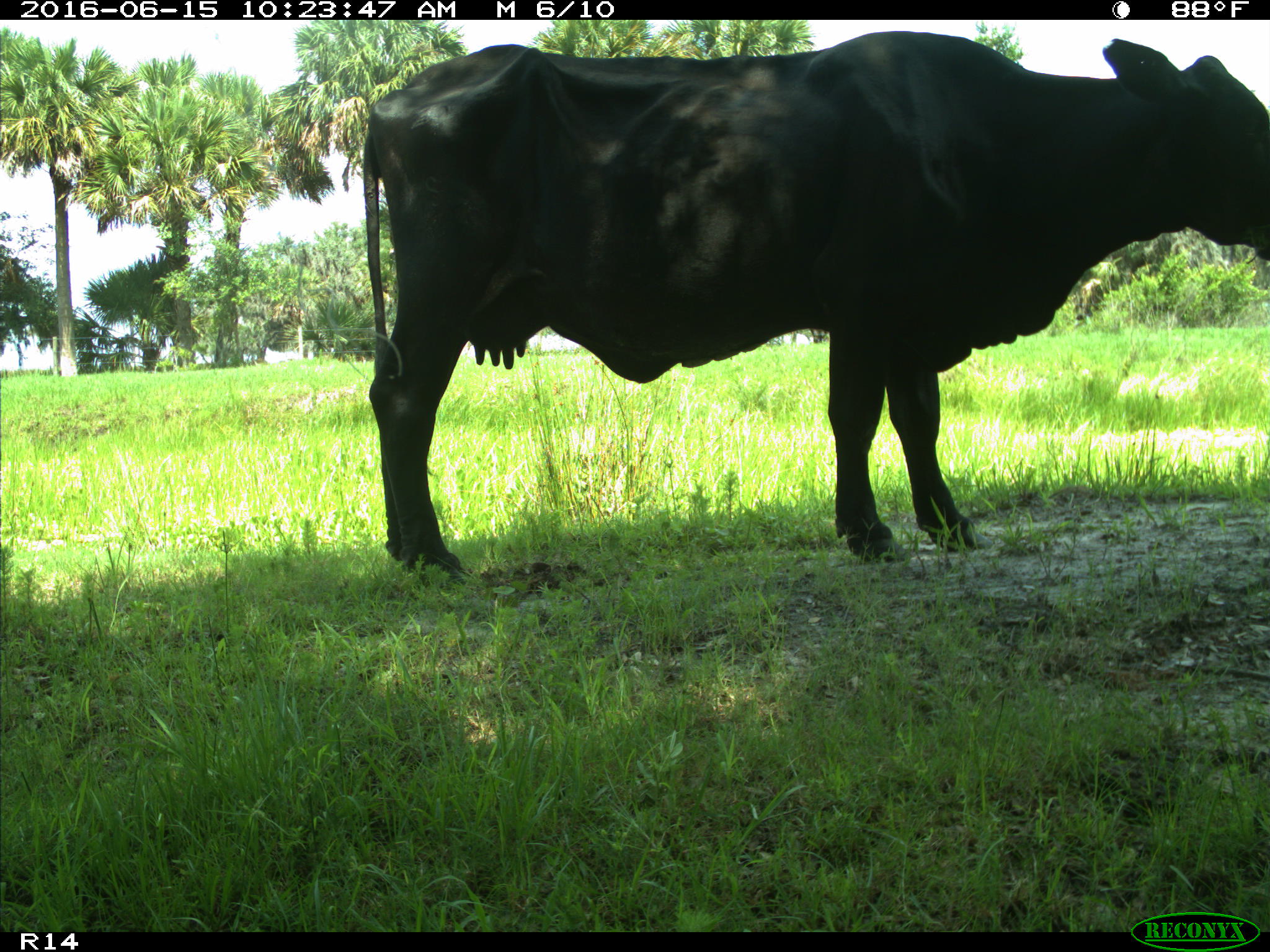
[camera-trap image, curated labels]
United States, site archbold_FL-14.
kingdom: Animalia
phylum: Chordata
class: Mammalia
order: Artiodactyla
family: Bovidae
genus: Bos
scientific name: Bos taurus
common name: domestic cow